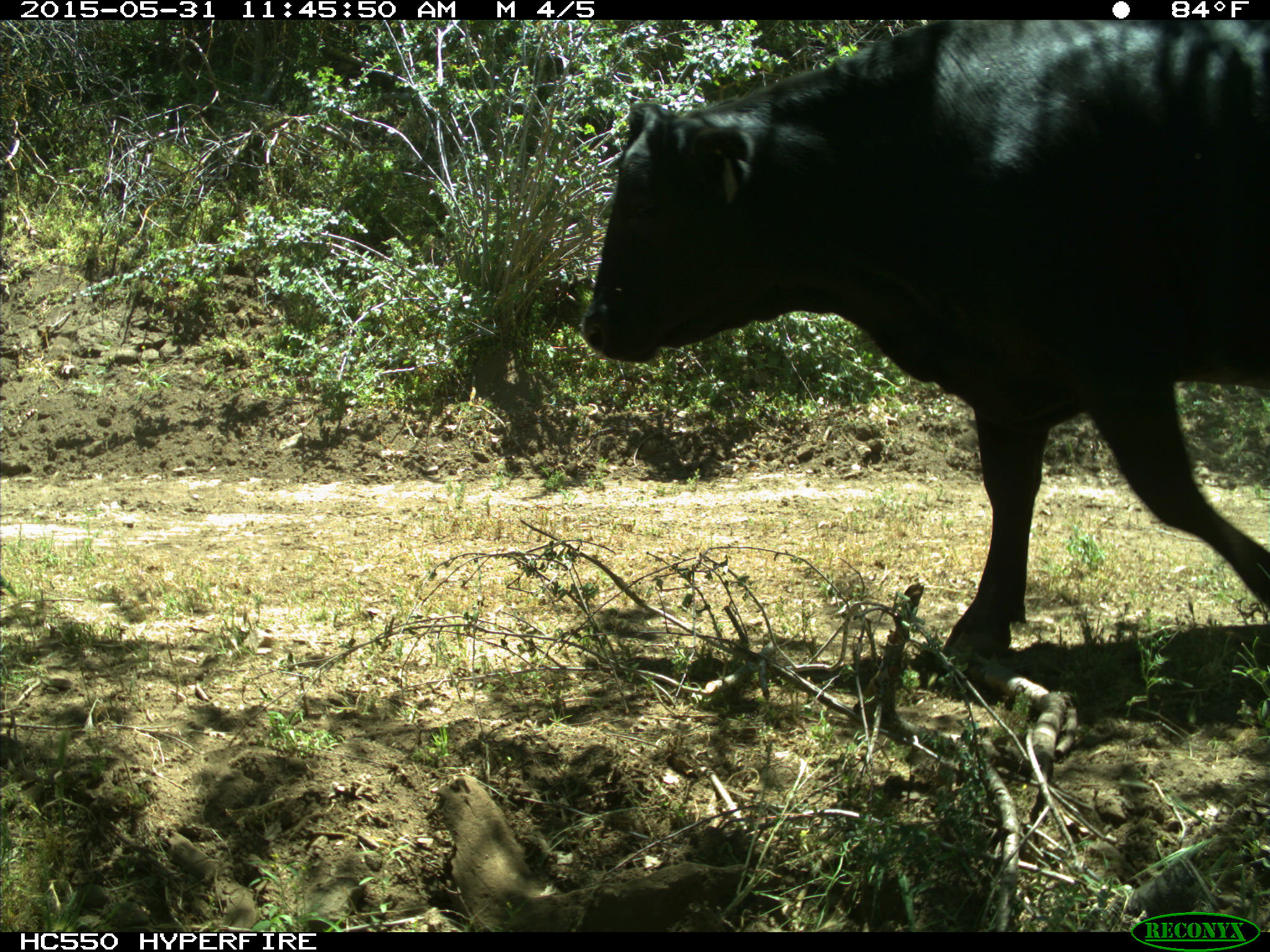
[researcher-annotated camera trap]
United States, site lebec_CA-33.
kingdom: Animalia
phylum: Chordata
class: Mammalia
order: Artiodactyla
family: Bovidae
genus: Bos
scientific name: Bos taurus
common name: domestic cow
Bos taurus (domestic cow).